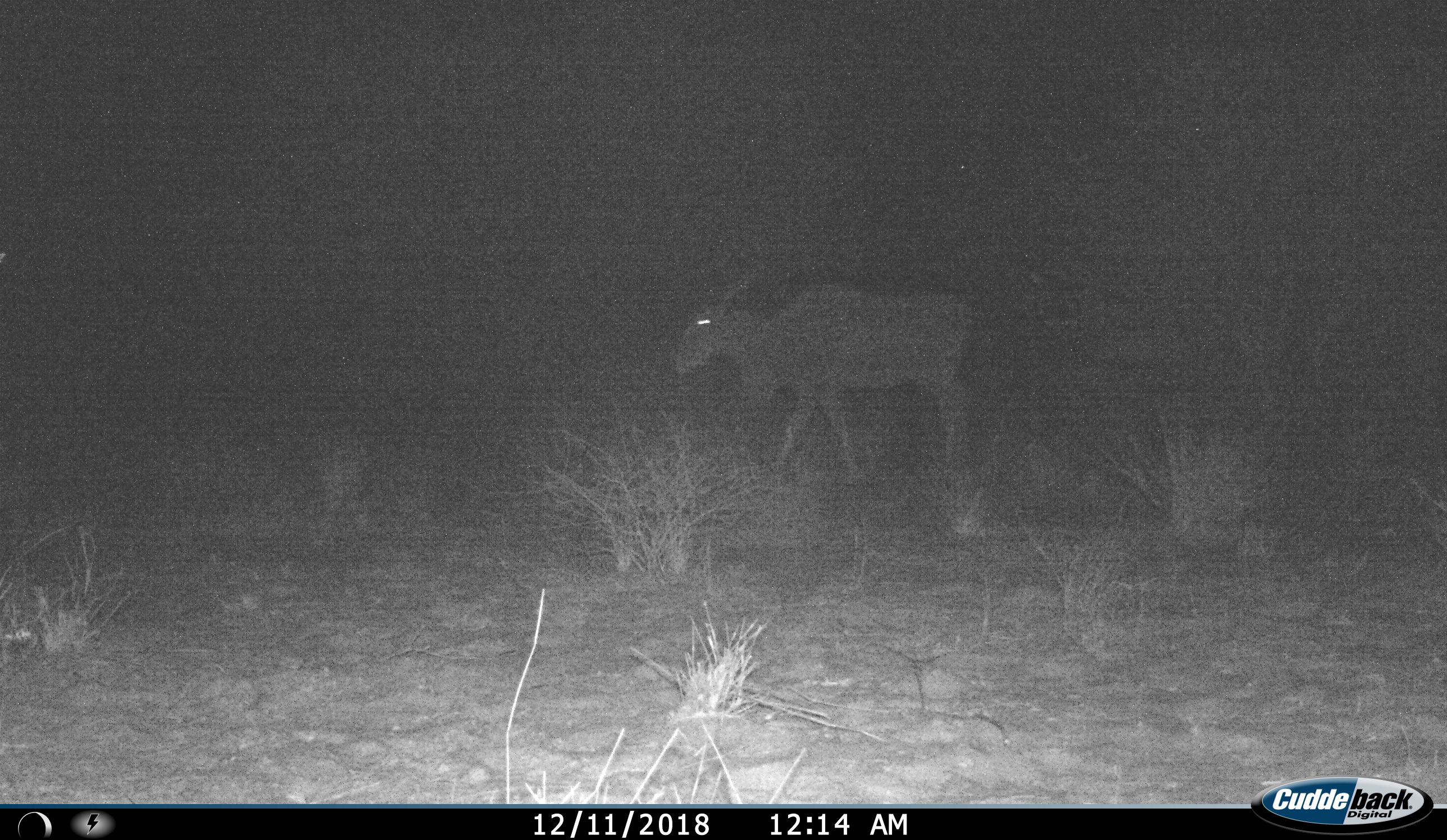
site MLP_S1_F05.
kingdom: Animalia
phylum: Chordata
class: Mammalia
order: Artiodactyla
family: Bovidae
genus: Tragelaphus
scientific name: Tragelaphus oryx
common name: eland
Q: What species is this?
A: Eland (Tragelaphus oryx).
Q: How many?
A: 1.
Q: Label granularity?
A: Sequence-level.